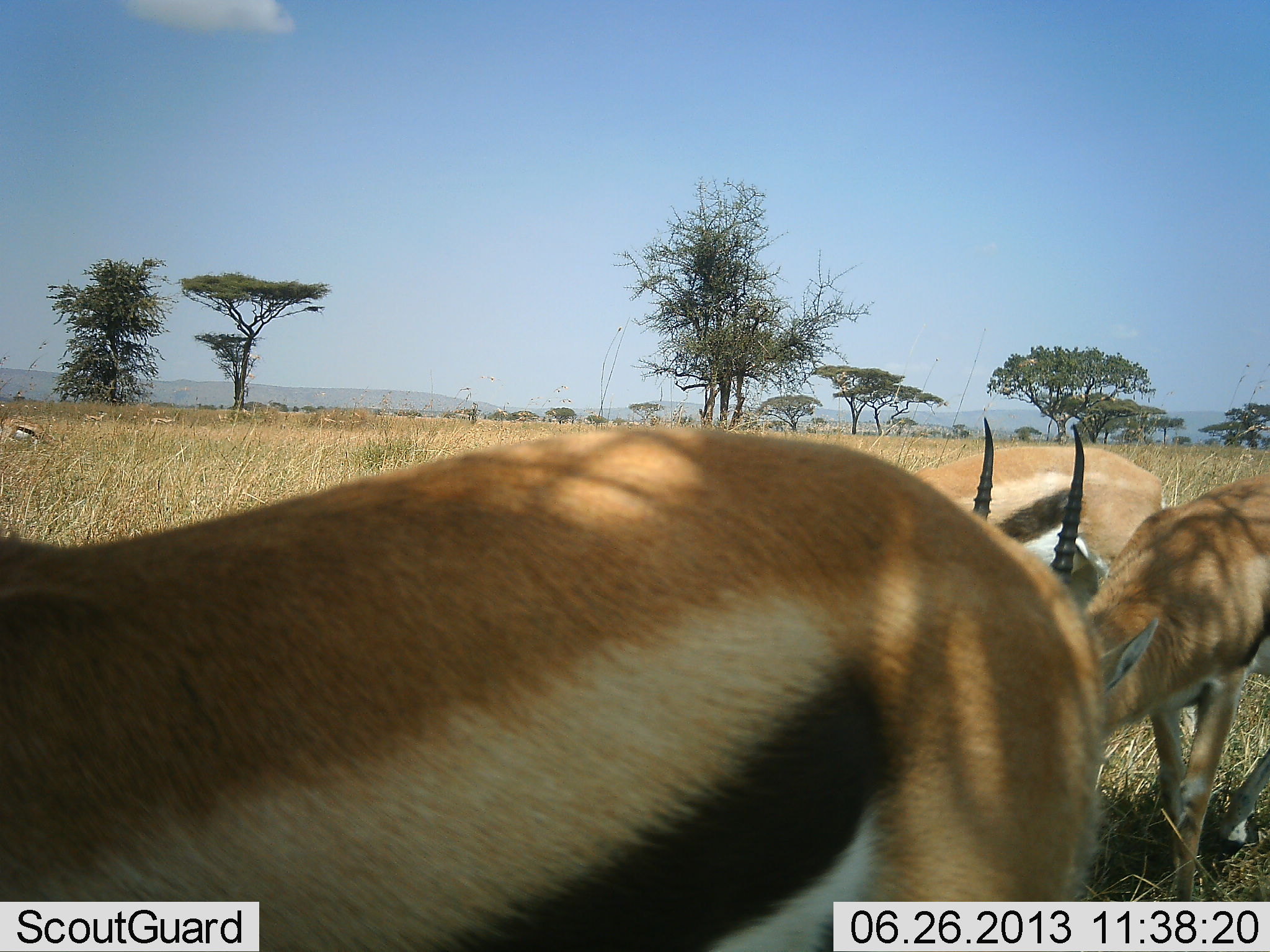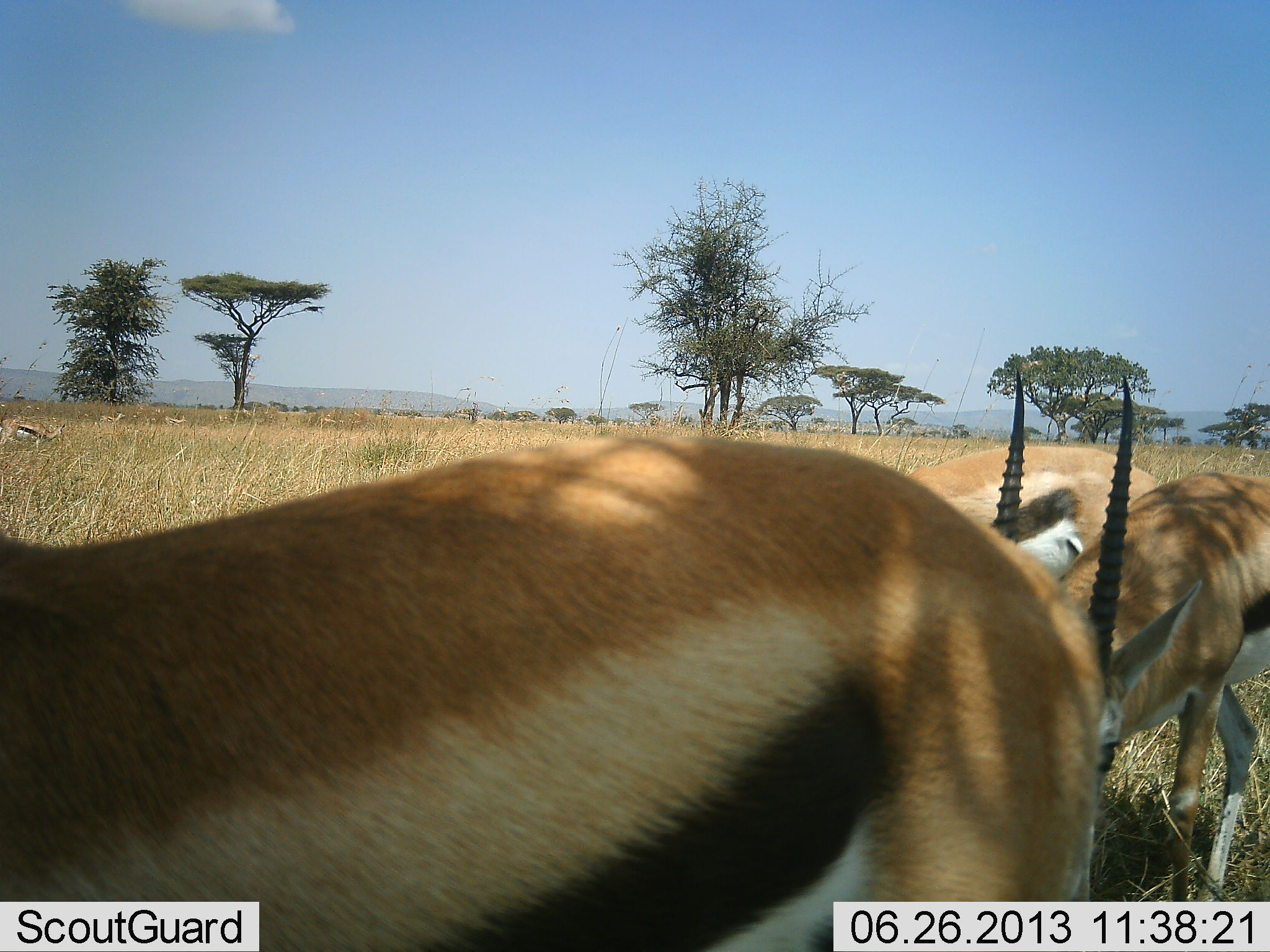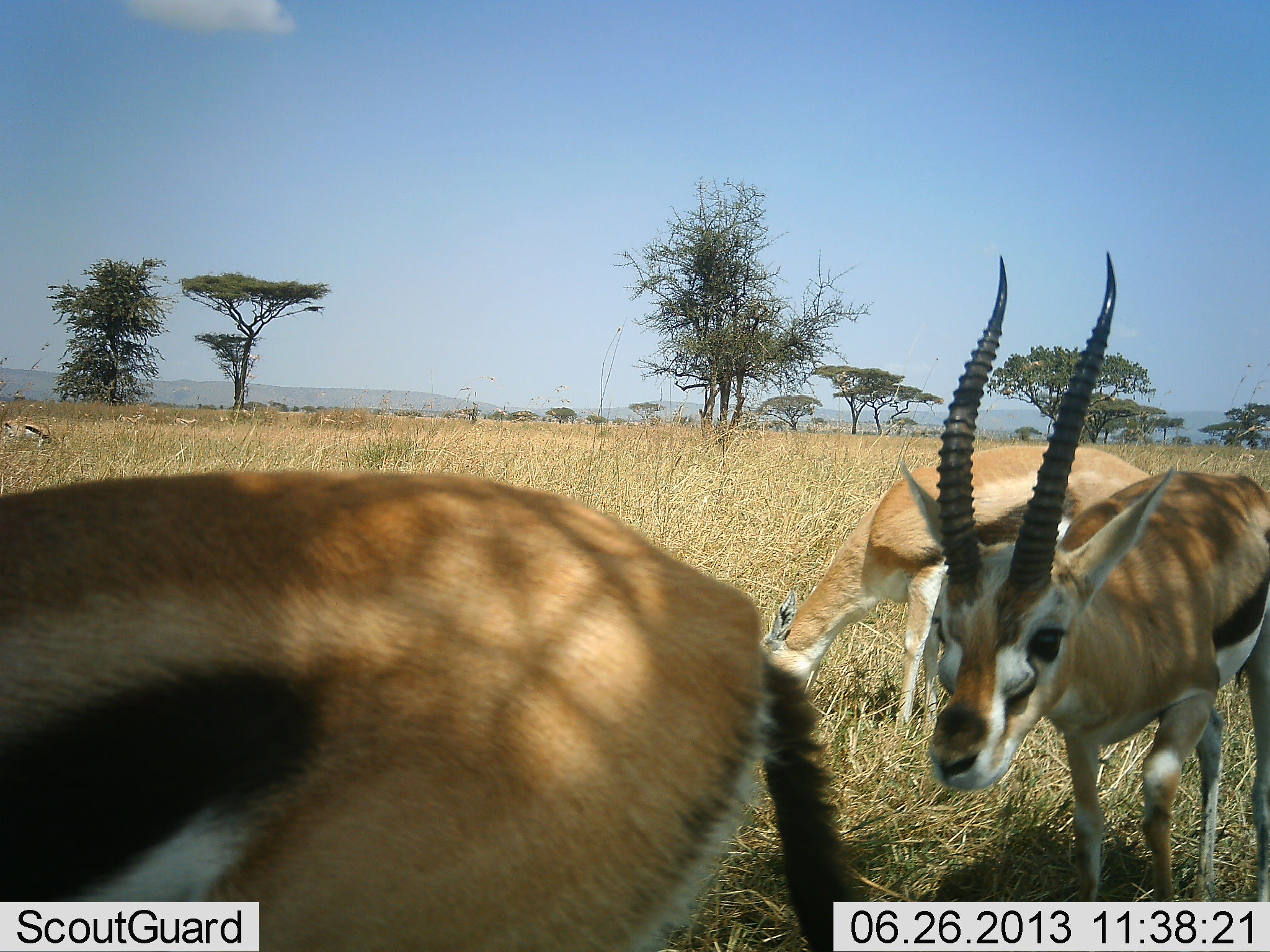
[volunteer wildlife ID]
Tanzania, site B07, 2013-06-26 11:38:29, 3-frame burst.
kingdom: Animalia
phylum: Chordata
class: Mammalia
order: Artiodactyla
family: Bovidae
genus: Eudorcas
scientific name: Eudorcas thomsonii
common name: thomson's gazelle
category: gazellethomsons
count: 4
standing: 48%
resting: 0%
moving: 78%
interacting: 4%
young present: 0%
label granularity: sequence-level